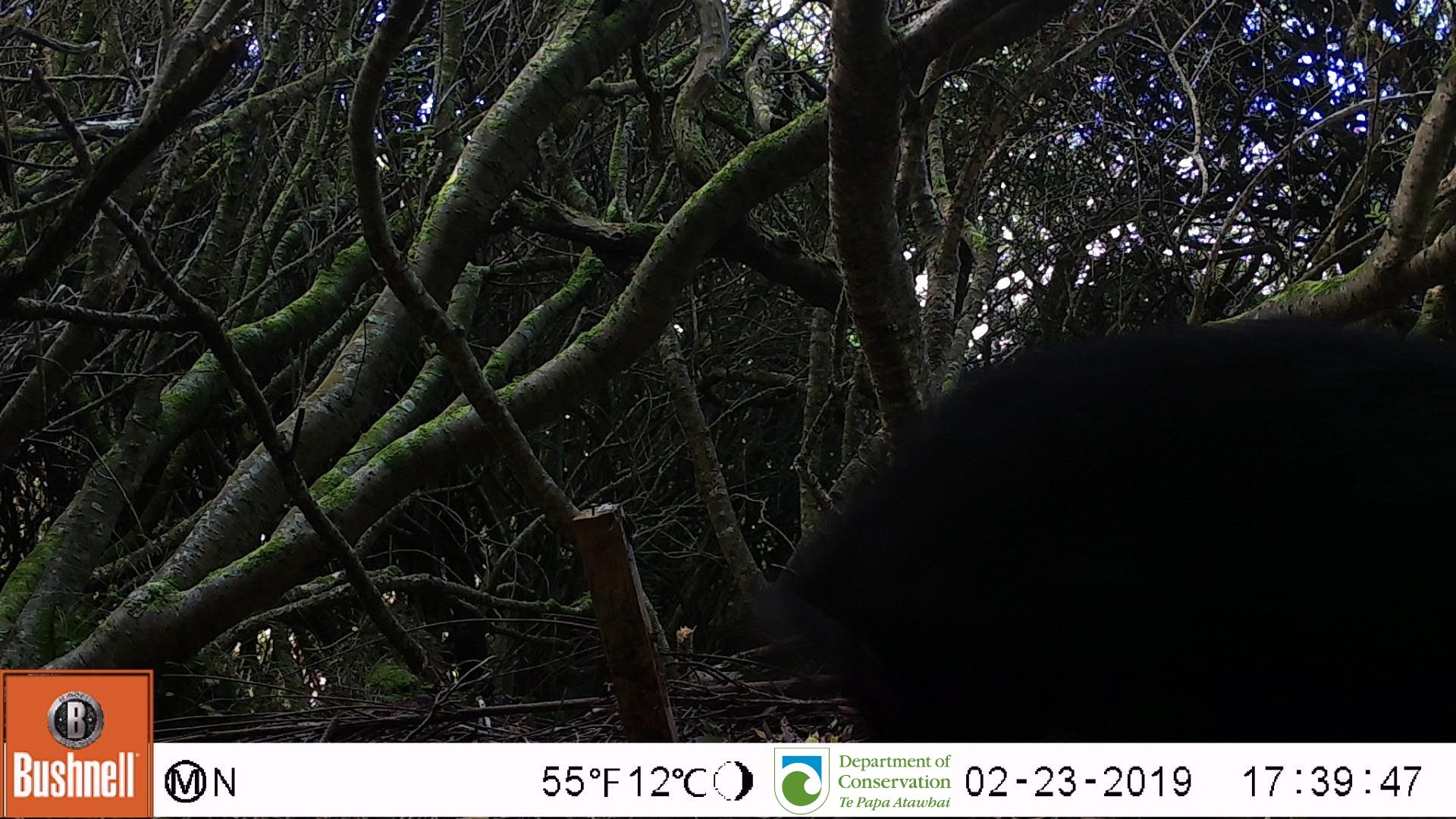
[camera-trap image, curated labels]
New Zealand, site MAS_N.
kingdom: Animalia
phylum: Chordata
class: Mammalia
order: Artiodactyla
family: Suidae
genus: Sus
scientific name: Sus scrofa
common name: pig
Pig (Sus scrofa).